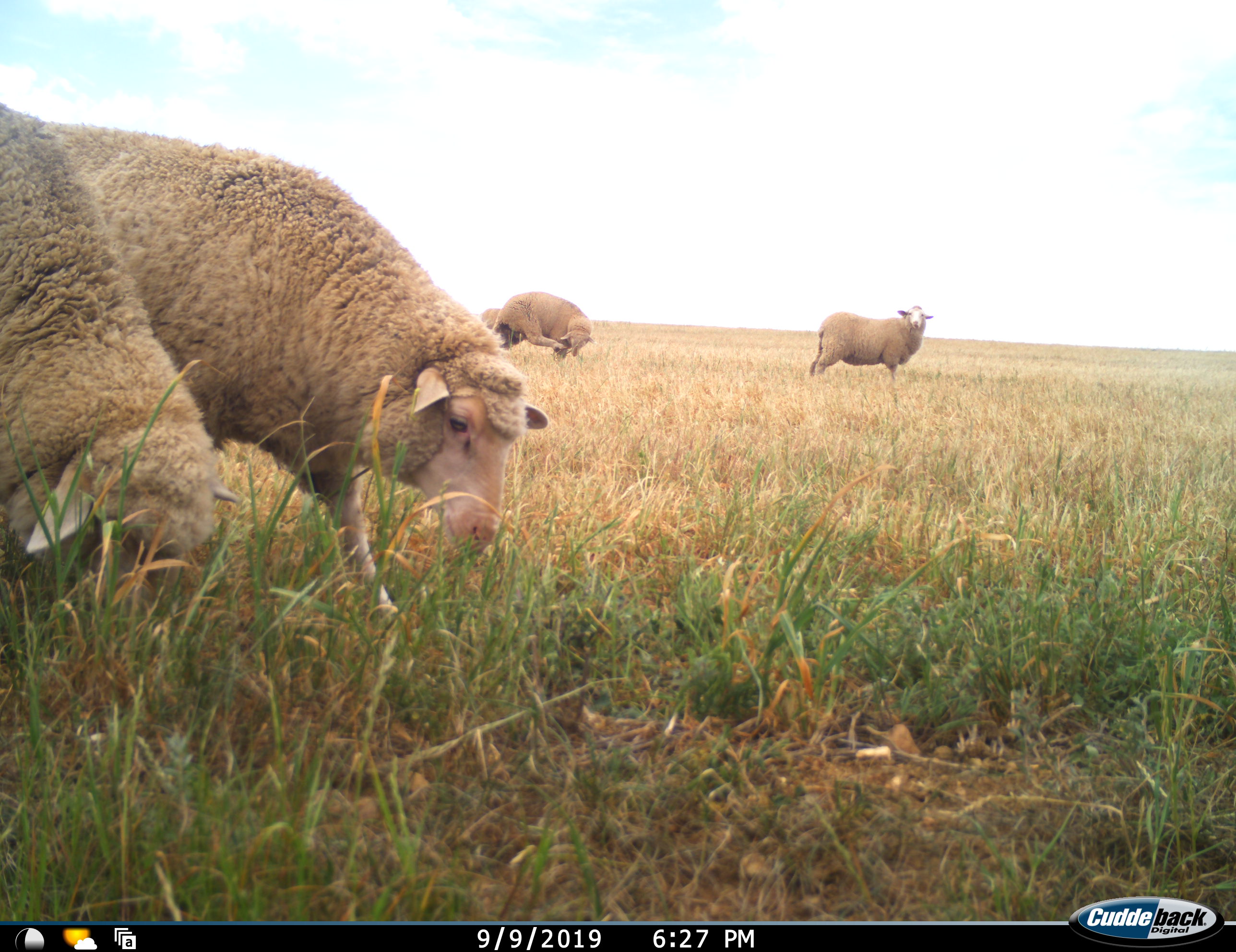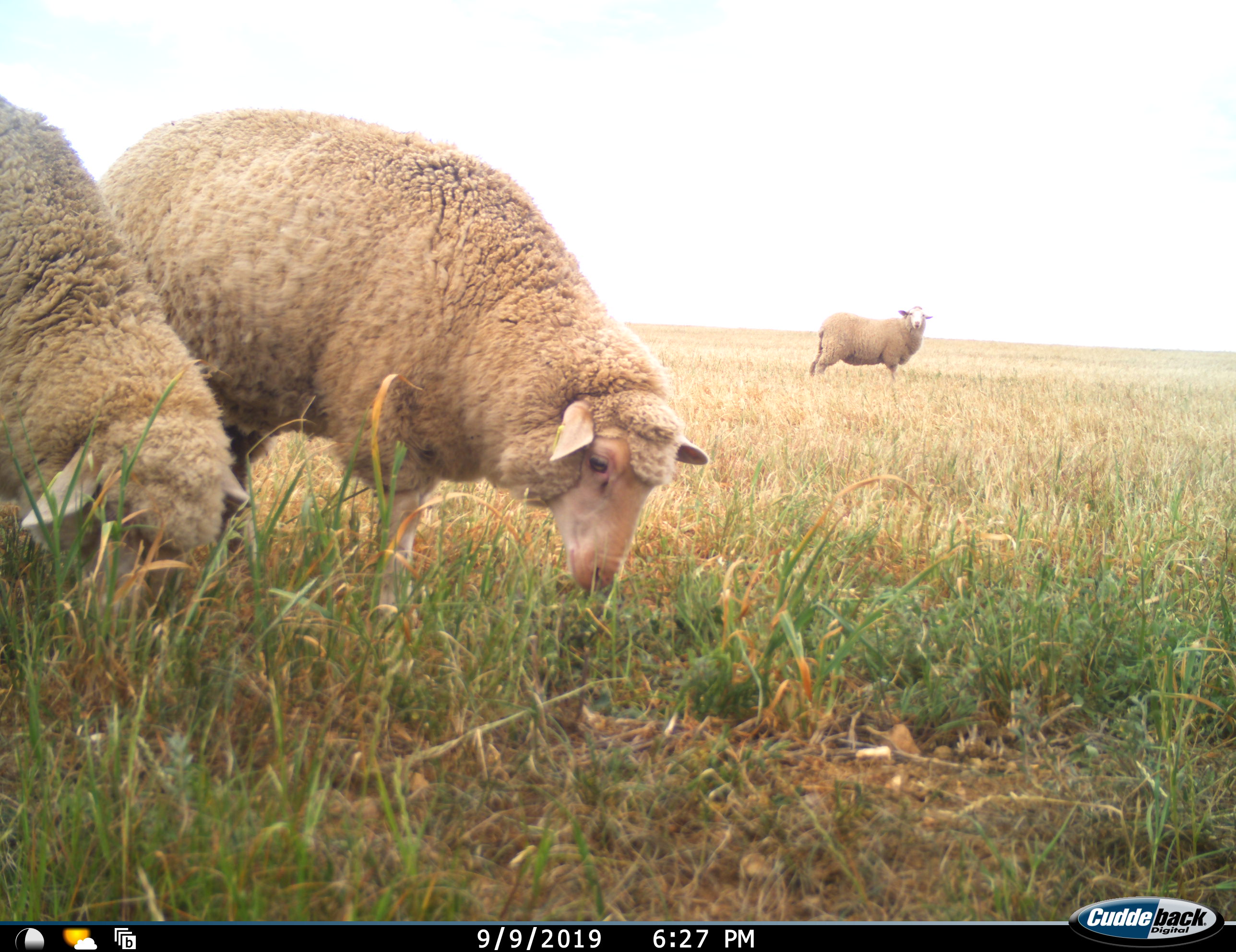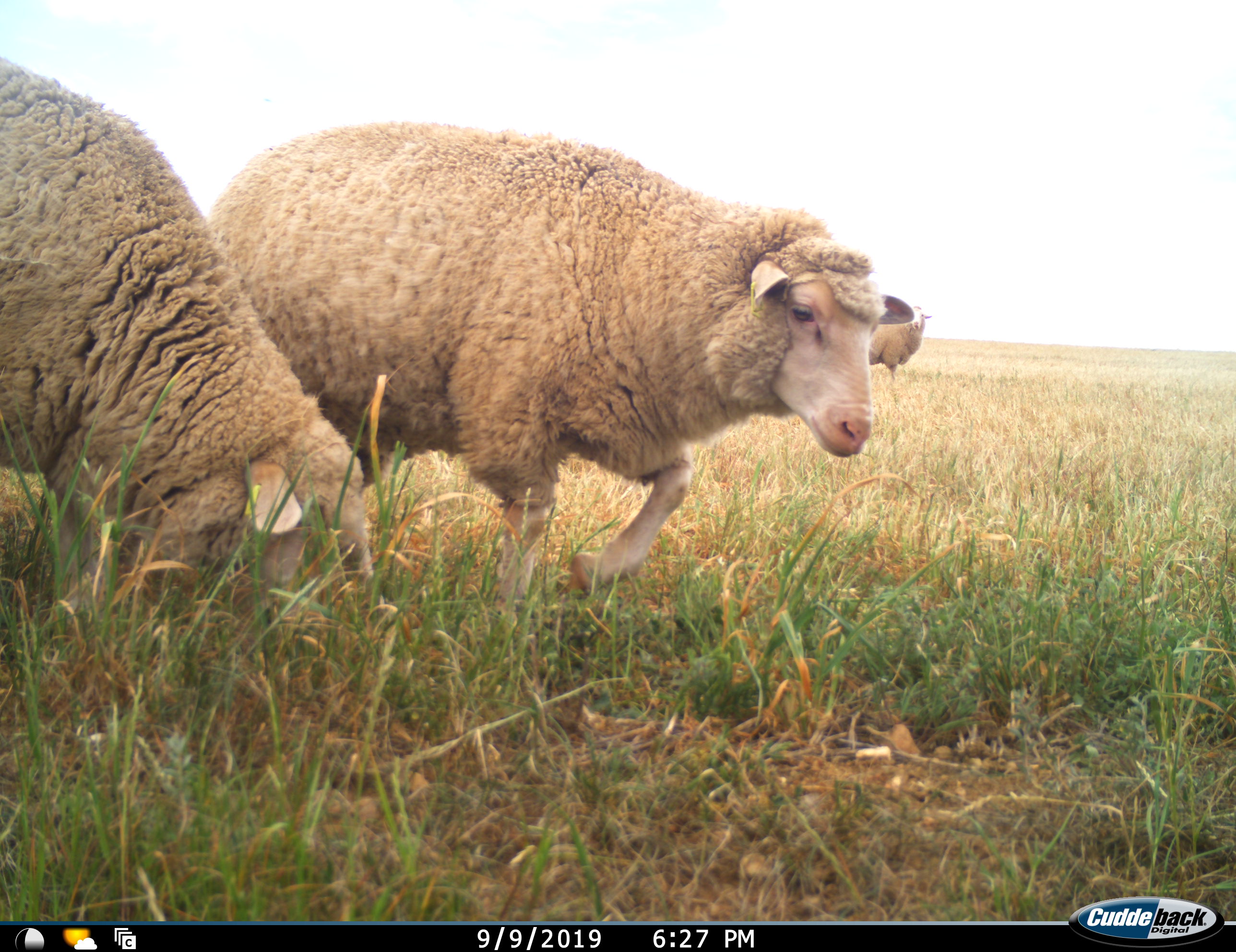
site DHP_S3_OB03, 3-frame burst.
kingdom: Animalia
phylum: Chordata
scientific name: Vertebrata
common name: domestic animal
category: domesticanimal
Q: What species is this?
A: Domesticanimal (domestic animal) (Vertebrata).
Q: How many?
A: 5.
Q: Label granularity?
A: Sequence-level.